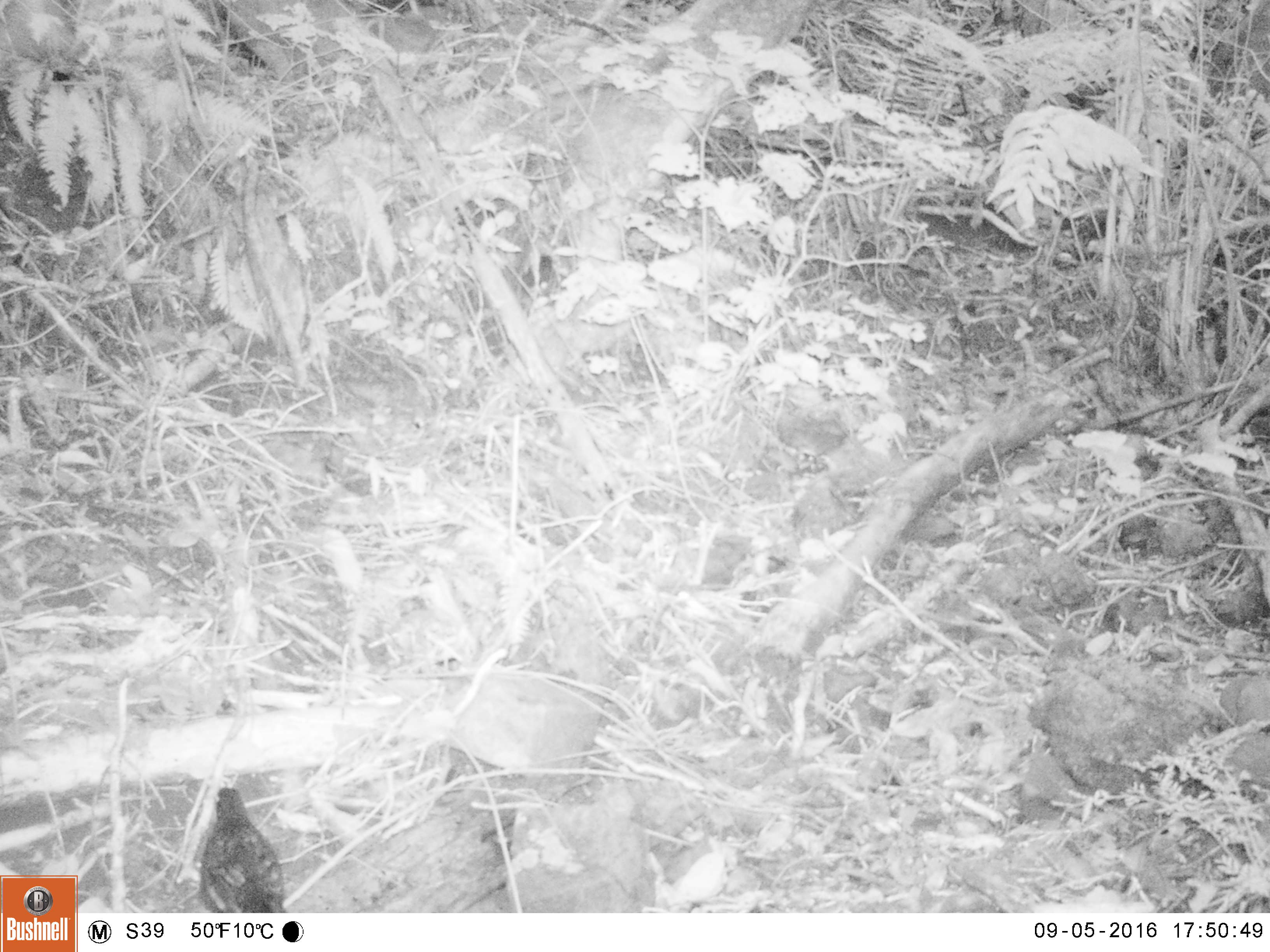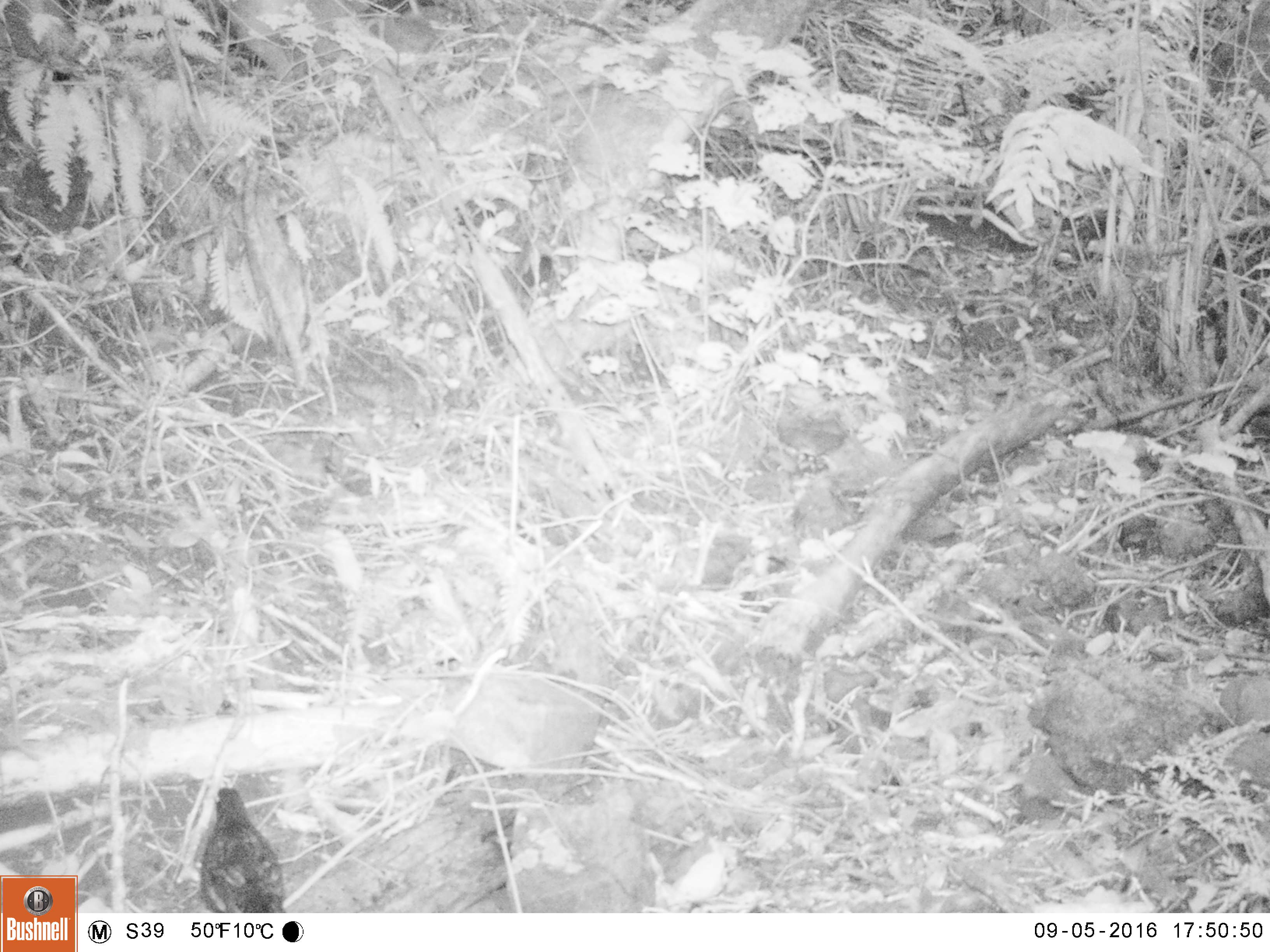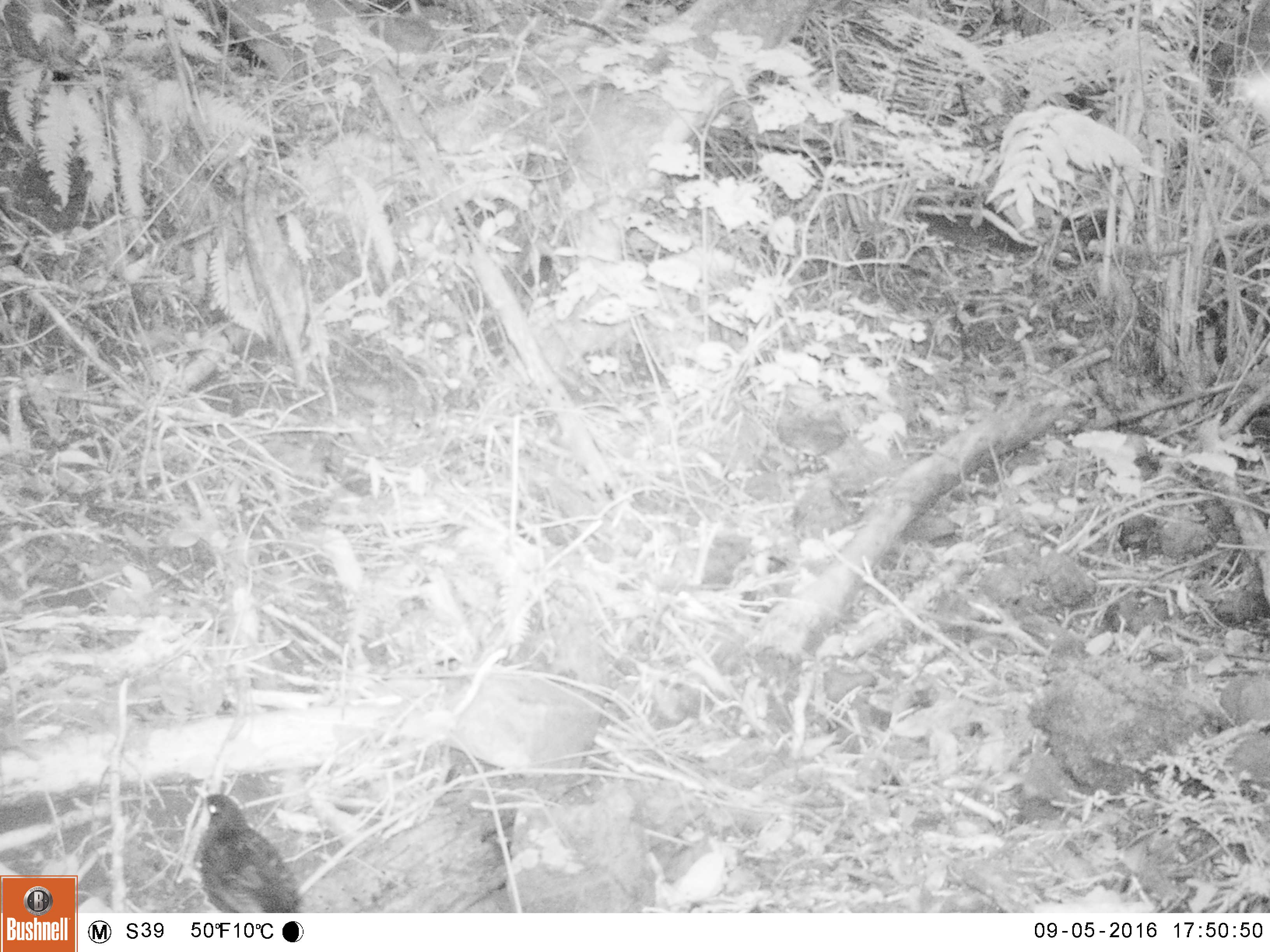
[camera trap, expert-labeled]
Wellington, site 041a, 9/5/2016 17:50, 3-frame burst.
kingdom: Animalia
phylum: Chordata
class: Aves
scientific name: Aves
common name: bird